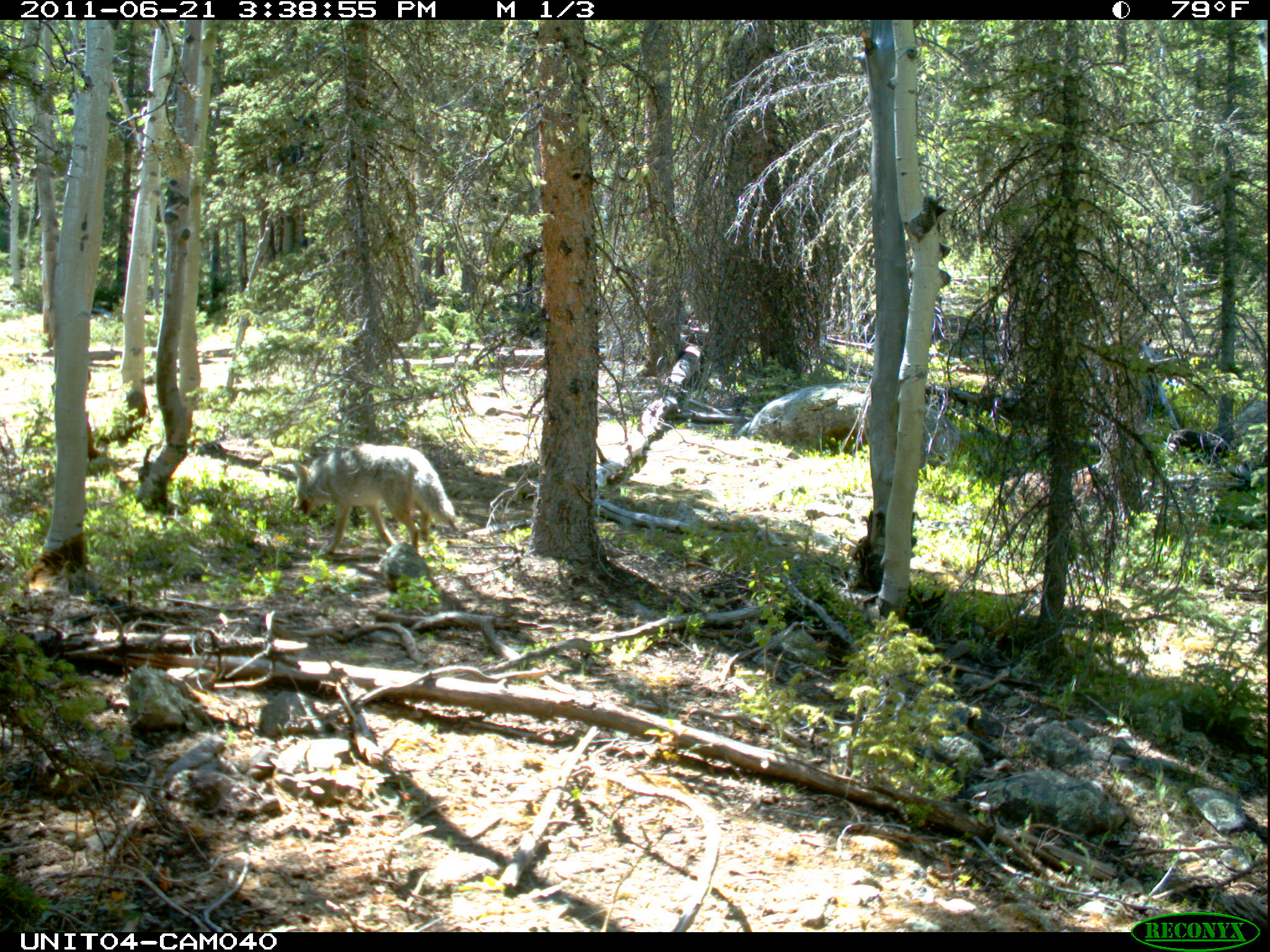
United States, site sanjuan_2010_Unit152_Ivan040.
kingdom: Animalia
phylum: Chordata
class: Mammalia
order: Carnivora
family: Canidae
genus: Canis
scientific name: Canis latrans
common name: coyote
Canis latrans (coyote).